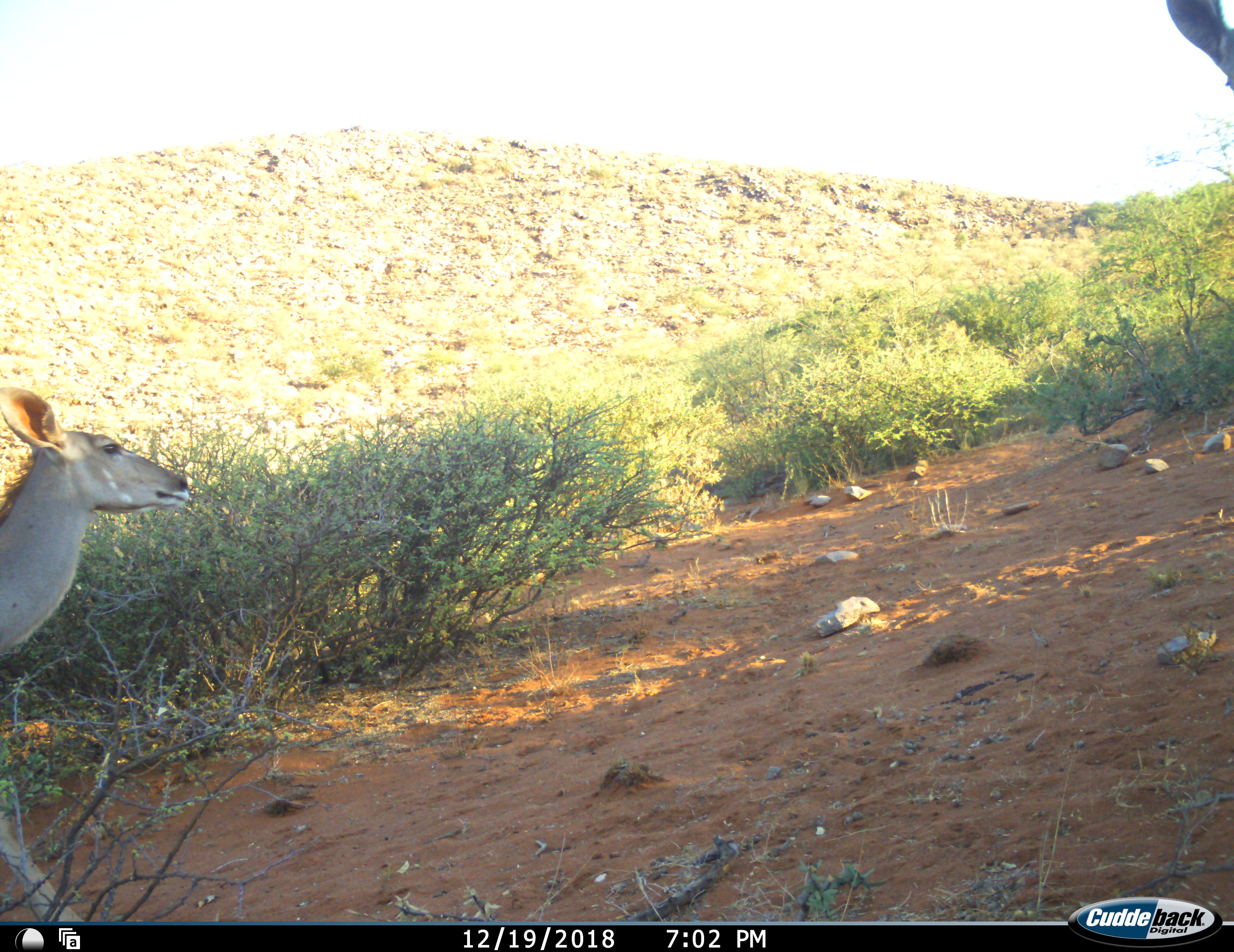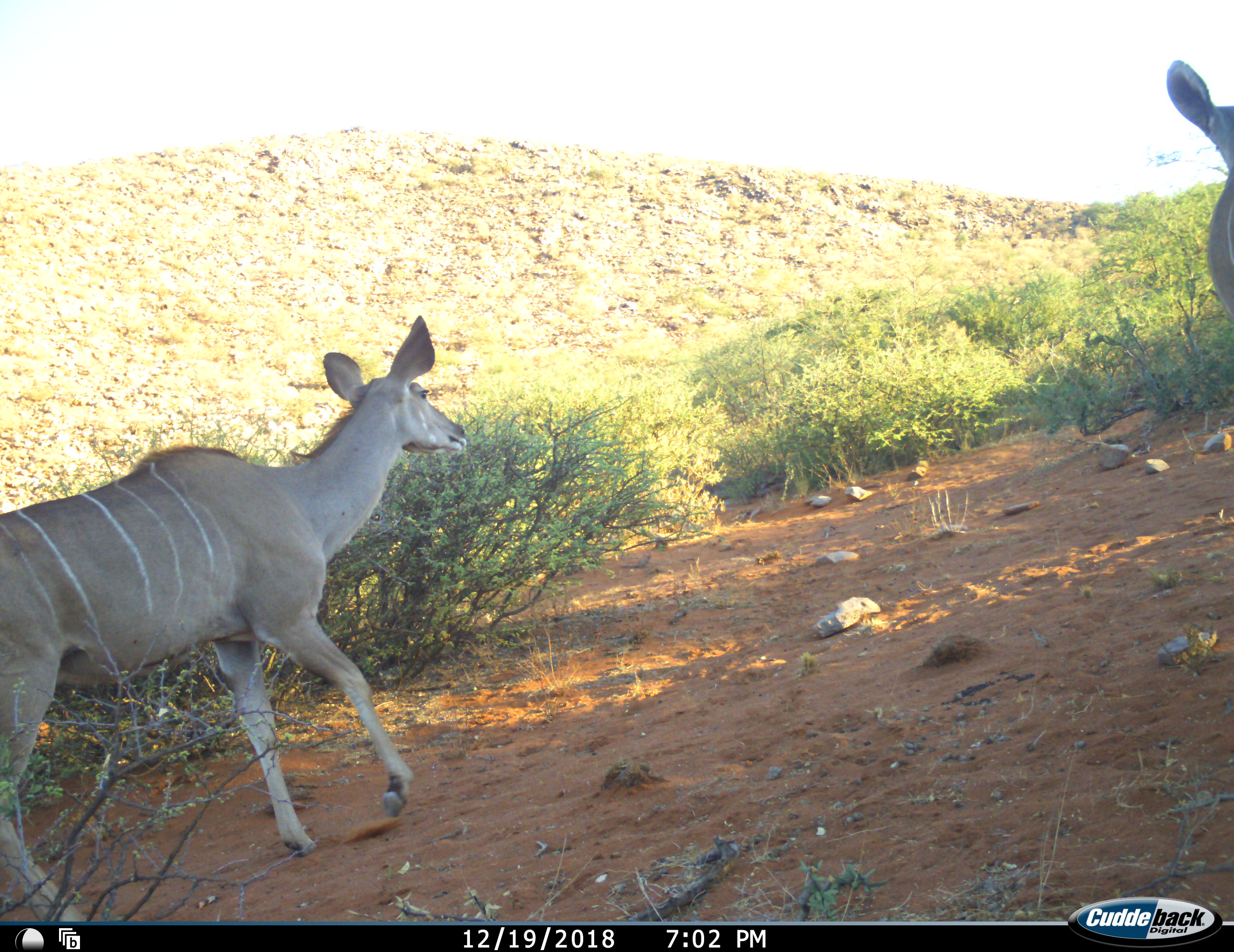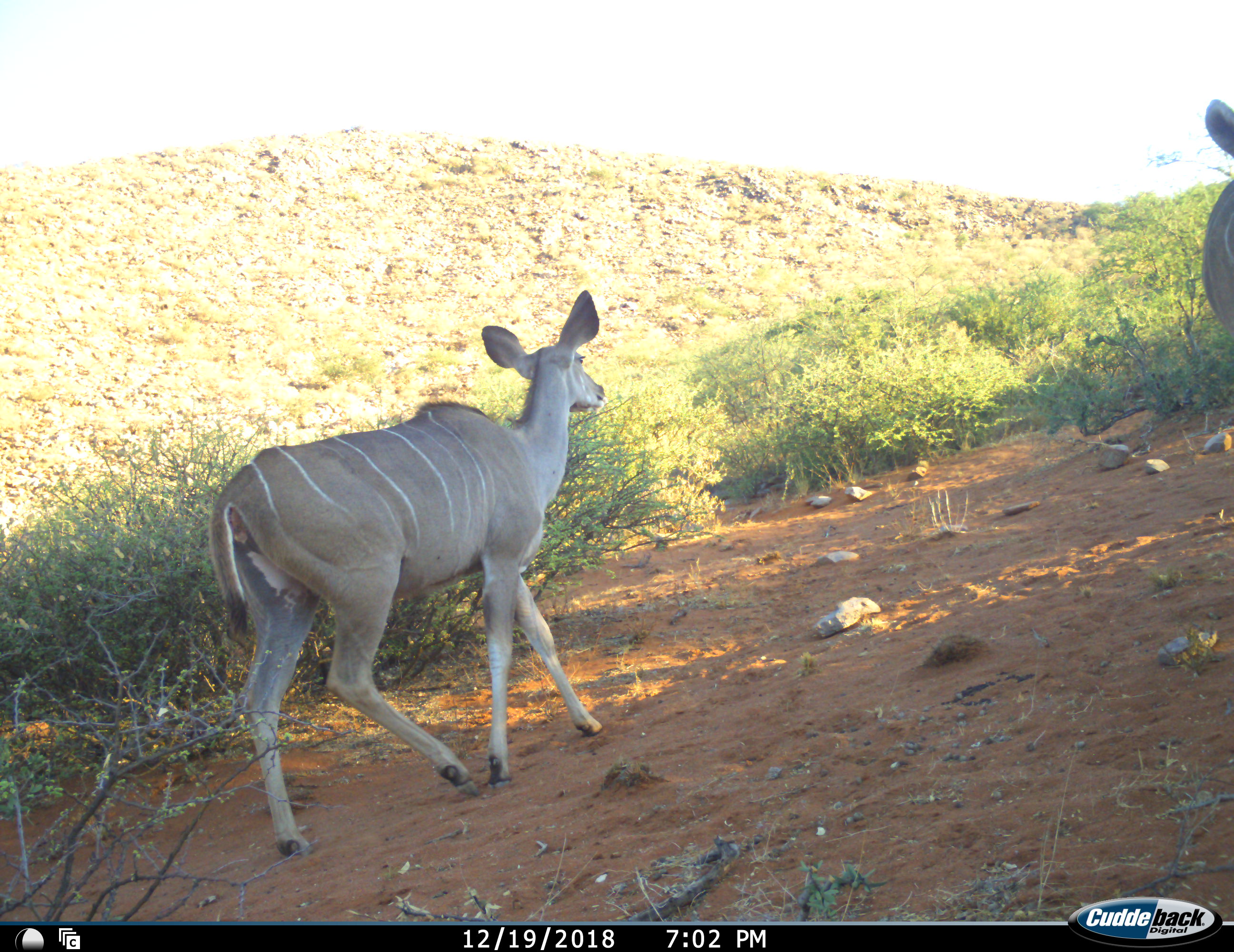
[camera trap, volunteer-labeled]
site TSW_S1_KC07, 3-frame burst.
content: unidentified animal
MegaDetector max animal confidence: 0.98